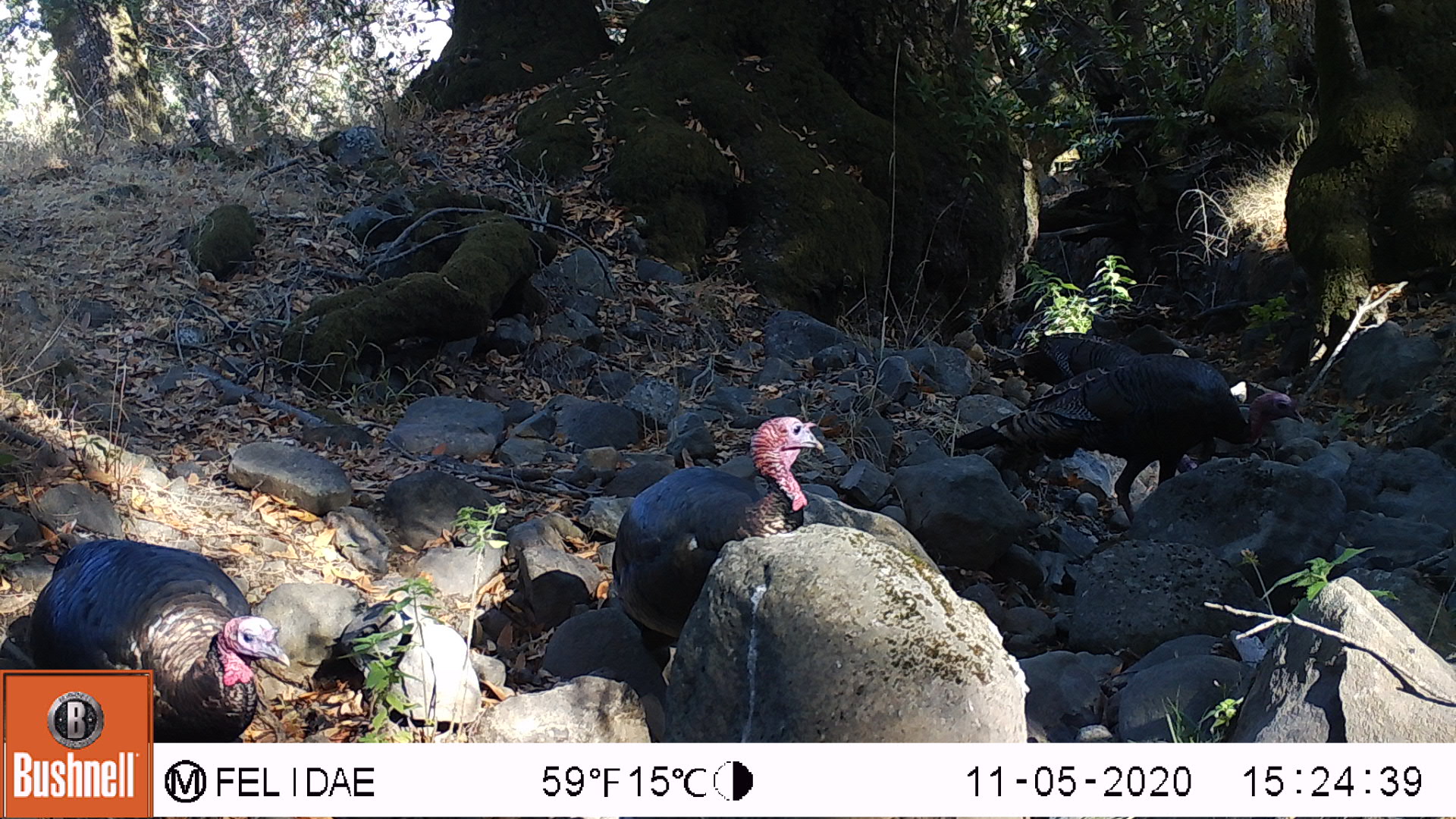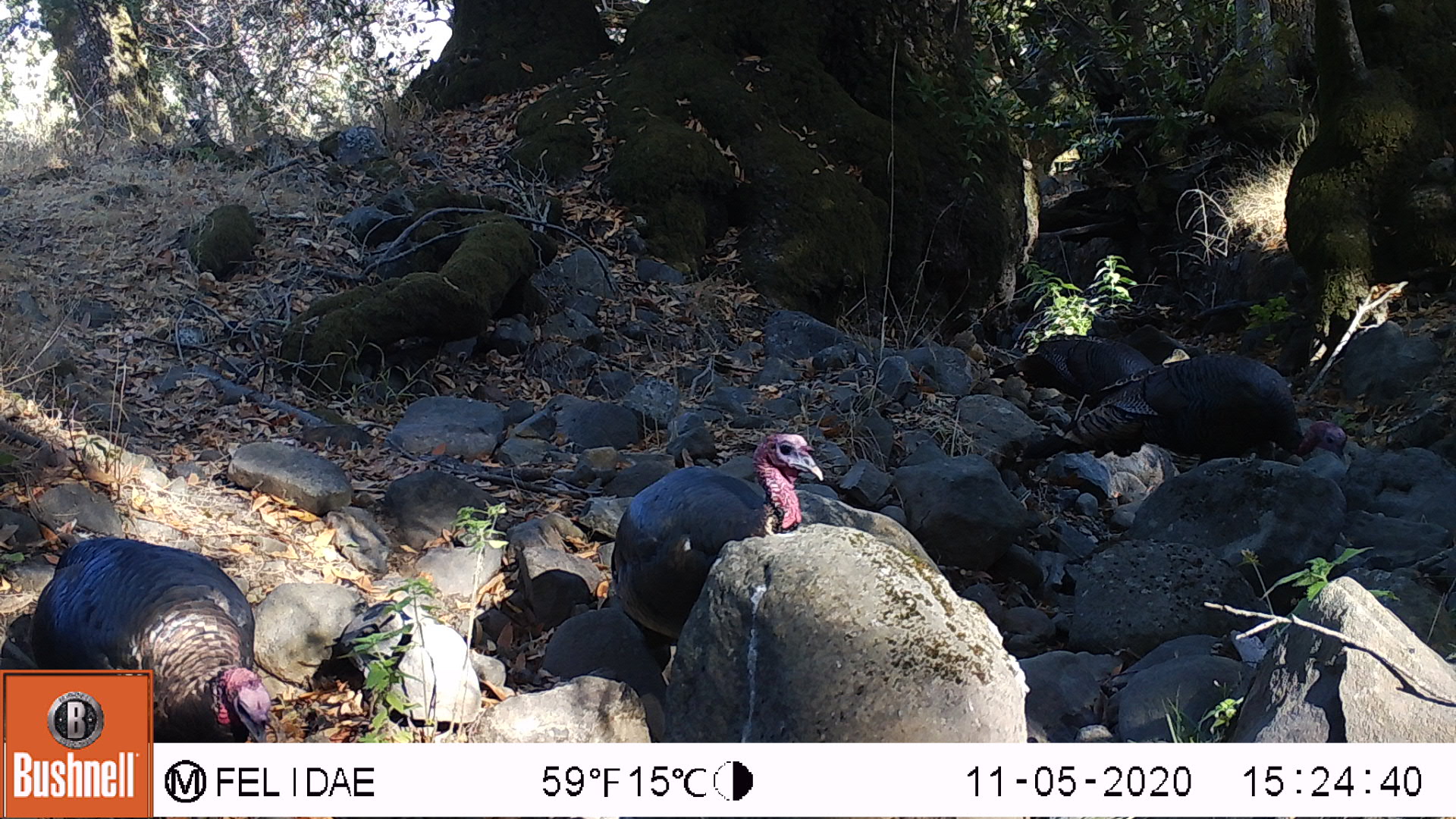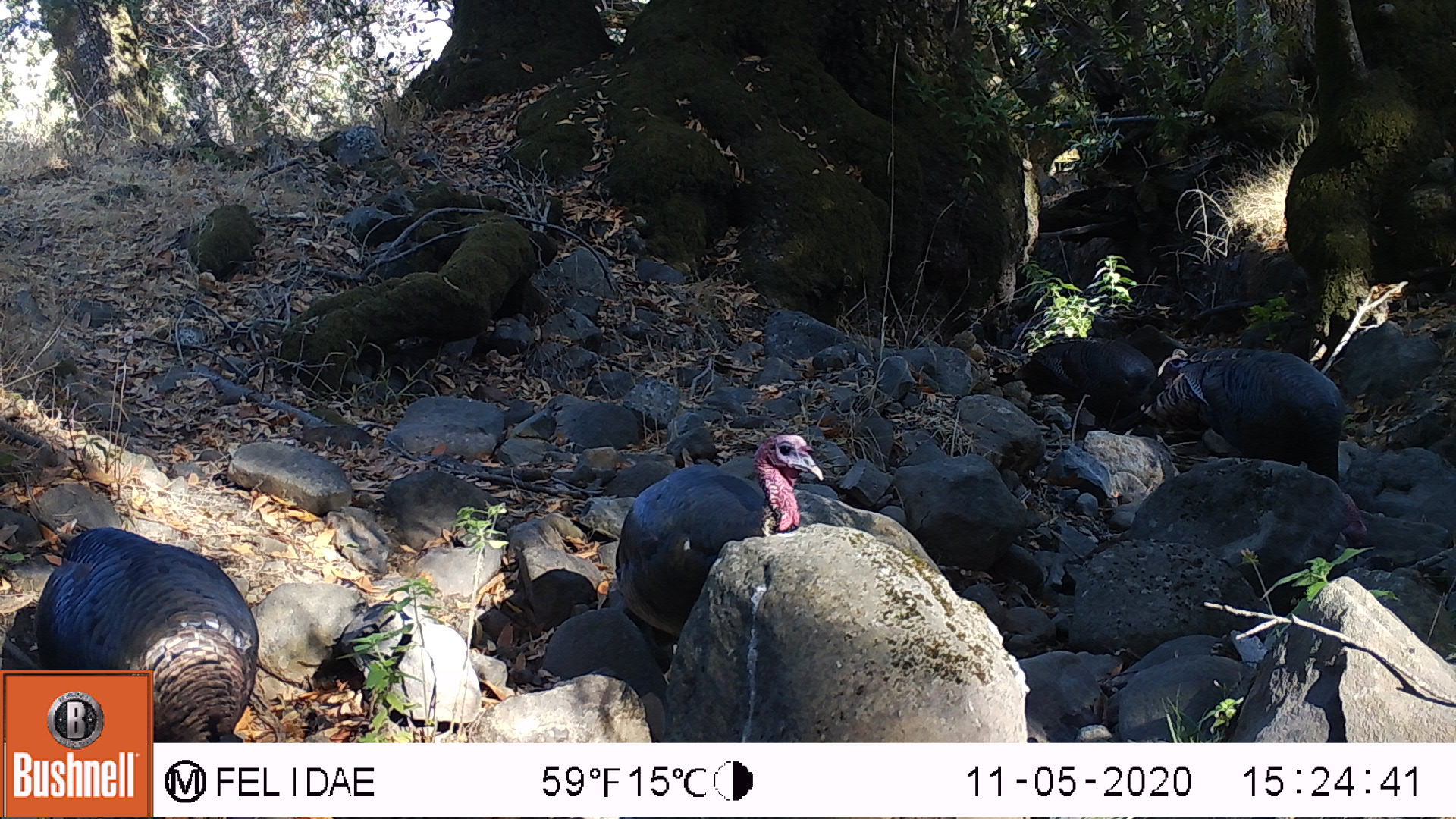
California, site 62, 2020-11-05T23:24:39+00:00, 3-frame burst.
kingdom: Animalia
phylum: Chordata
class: Aves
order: Galliformes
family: Phasianidae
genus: Meleagris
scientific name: Meleagris gallopavo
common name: turkey